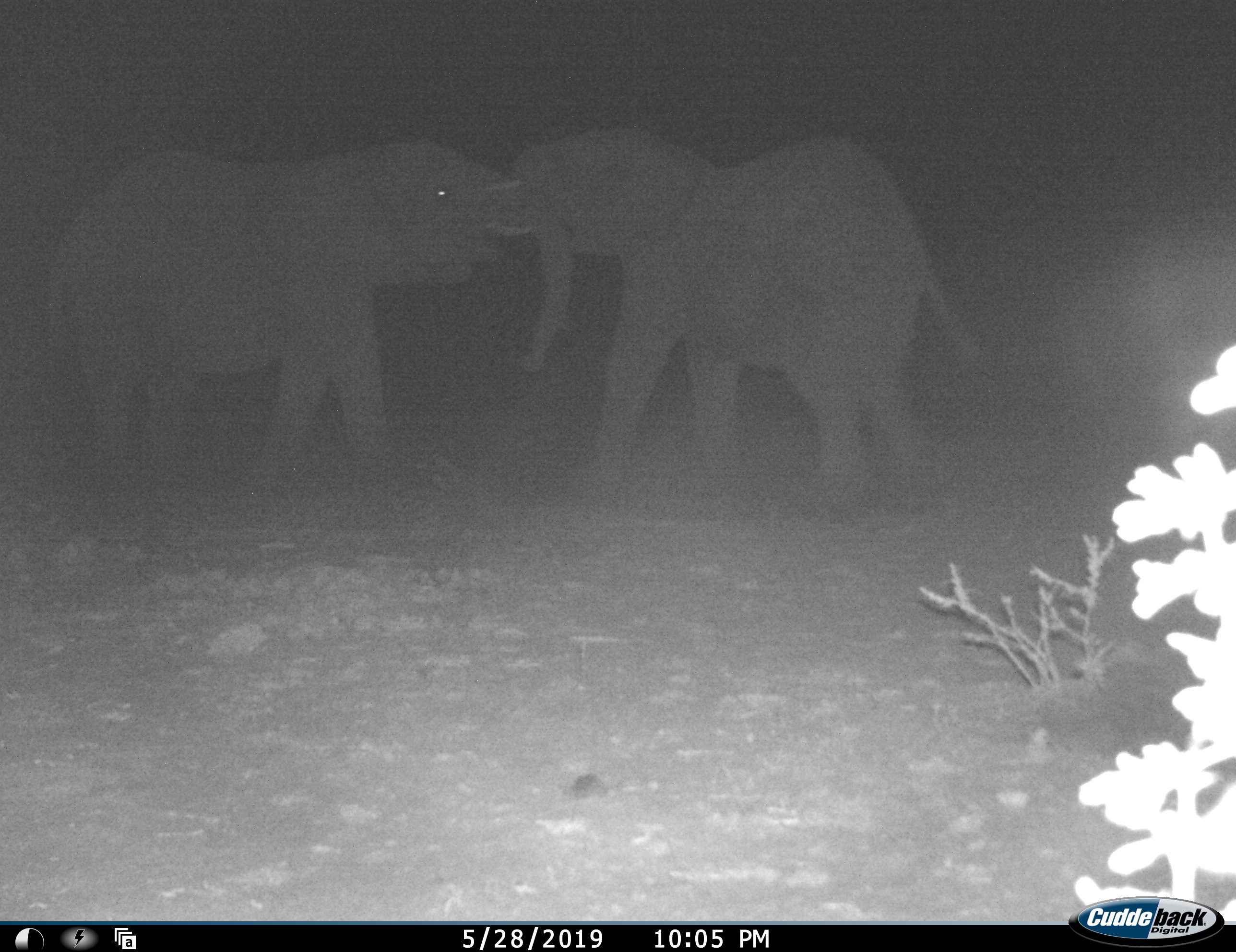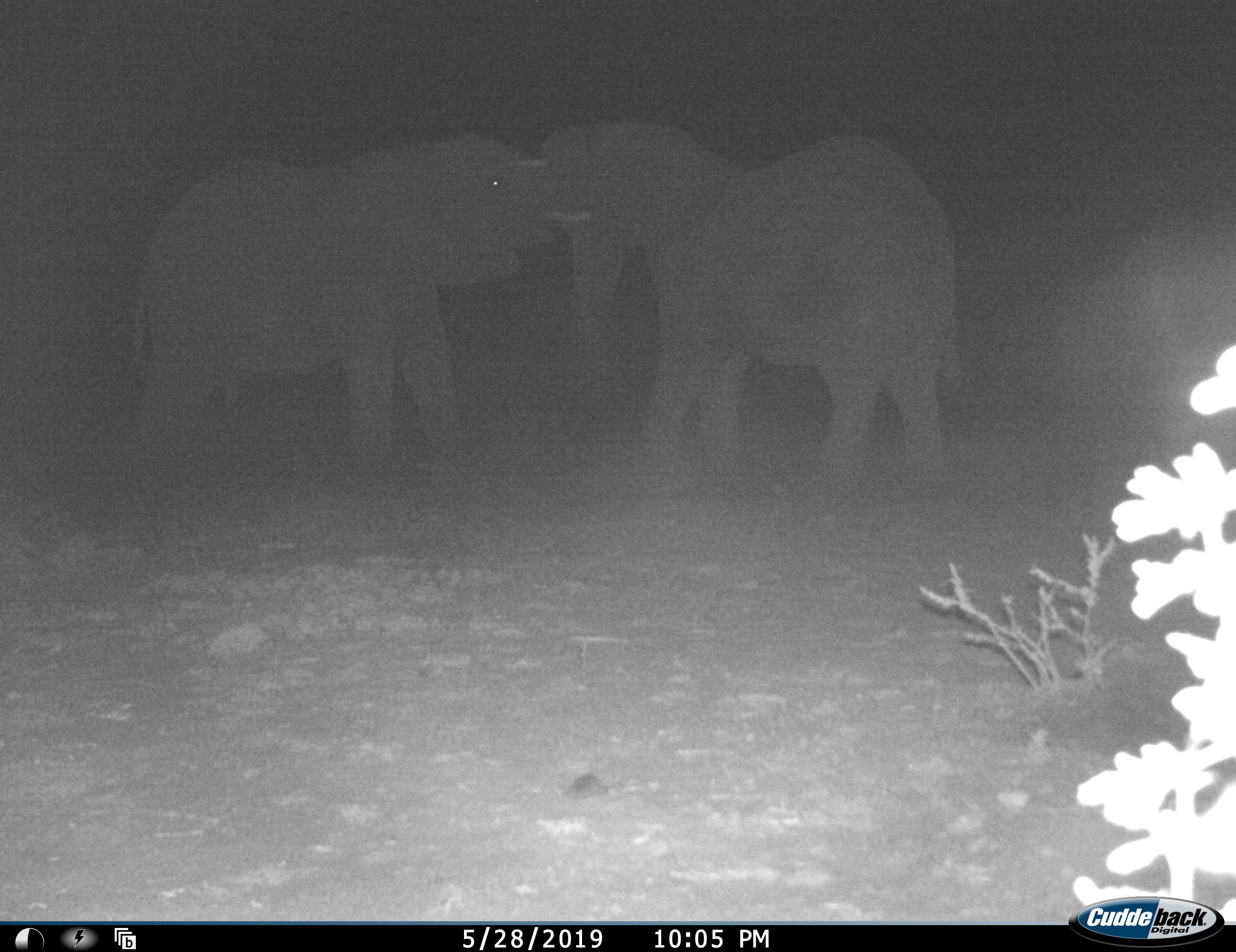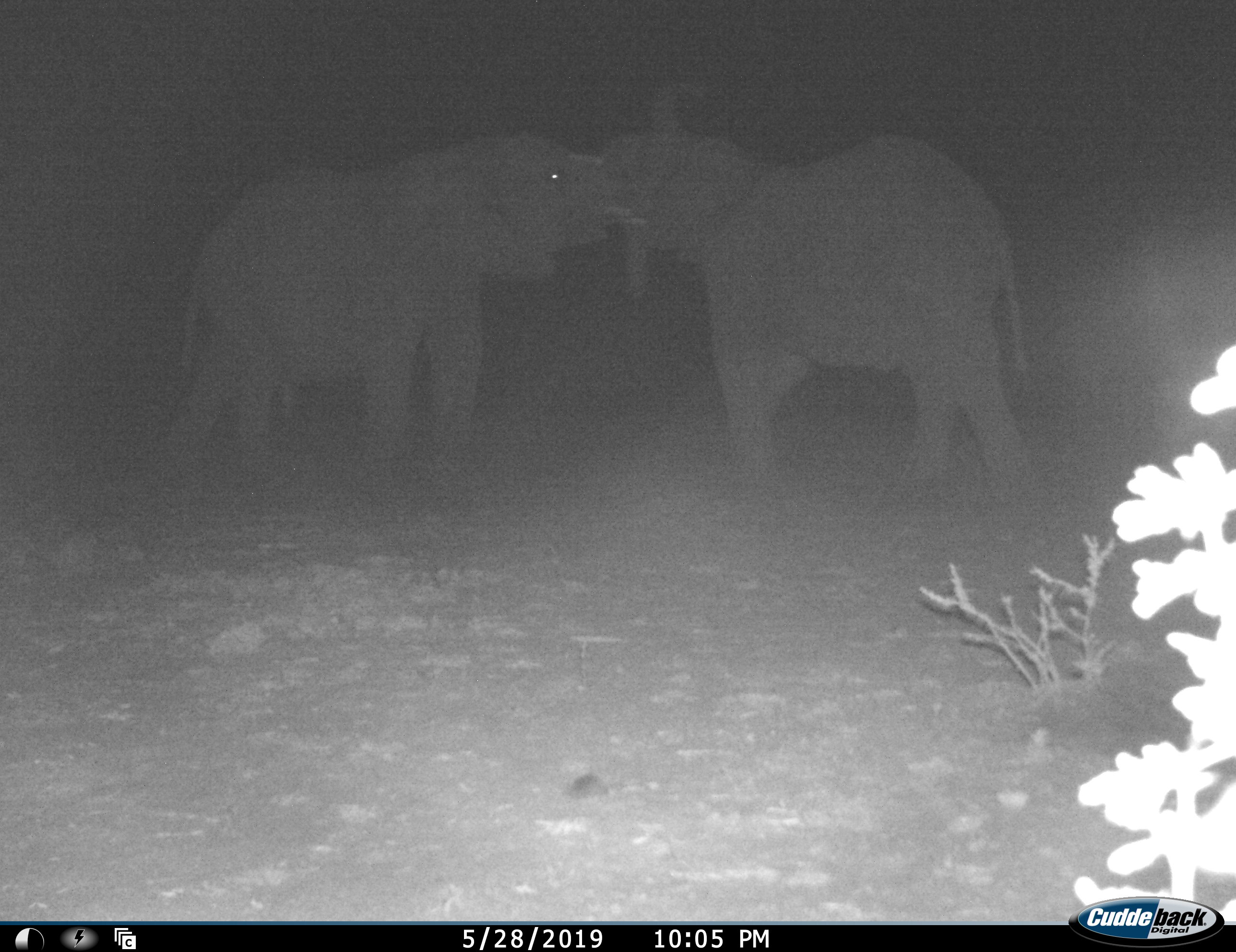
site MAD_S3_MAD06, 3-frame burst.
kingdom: Animalia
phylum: Chordata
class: Mammalia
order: Proboscidea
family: Elephantidae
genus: Loxodonta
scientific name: Loxodonta africana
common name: african bush elephant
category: elephant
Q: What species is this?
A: Elephant (african bush elephant) (Loxodonta africana).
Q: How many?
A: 2.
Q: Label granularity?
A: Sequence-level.